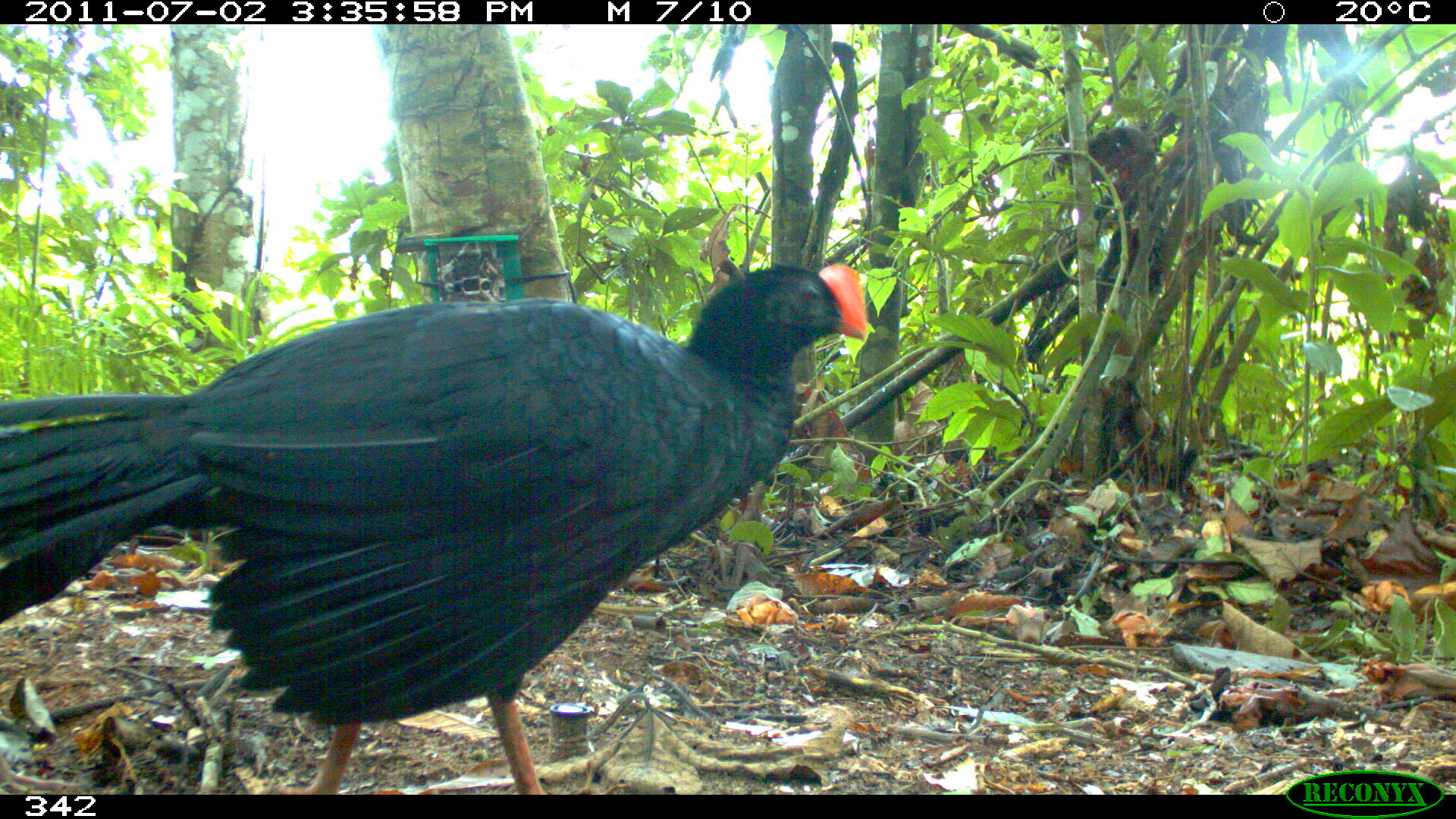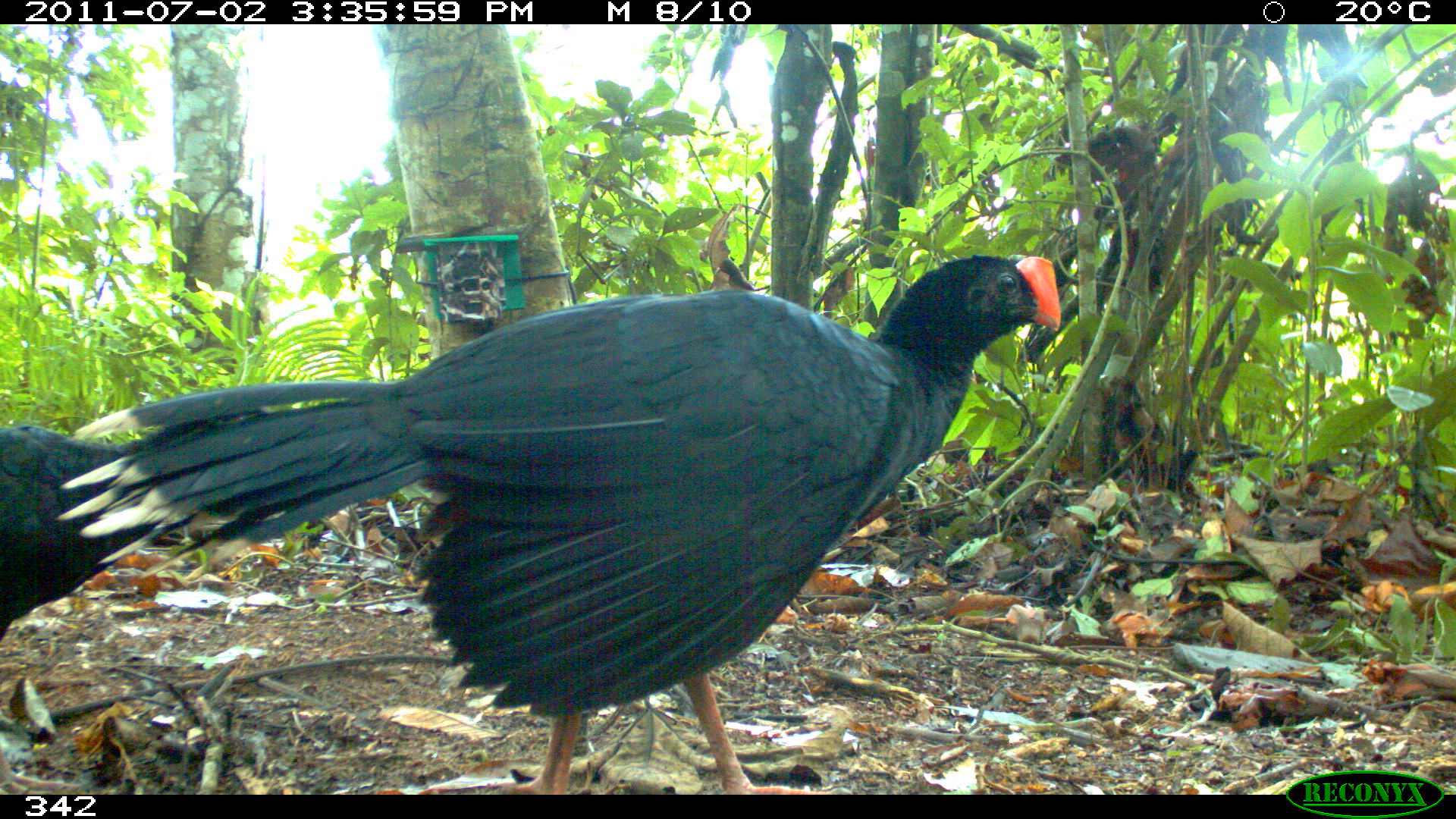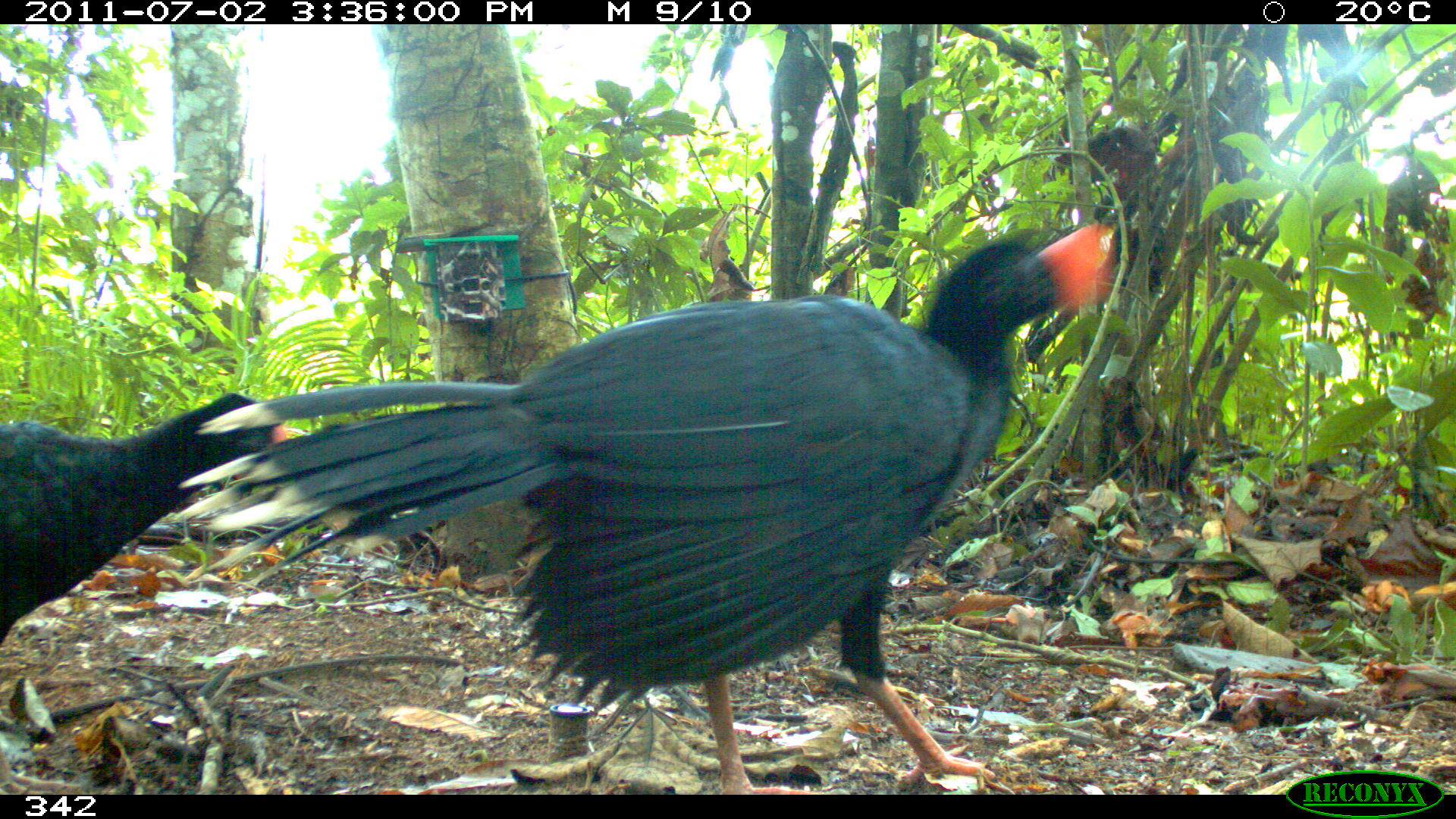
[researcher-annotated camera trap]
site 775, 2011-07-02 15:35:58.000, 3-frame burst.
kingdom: Animalia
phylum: Chordata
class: Aves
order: Galliformes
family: Cracidae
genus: Mitu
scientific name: Mitu tuberosum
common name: razor-billed curassow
Mitu tuberosum (razor-billed curassow).